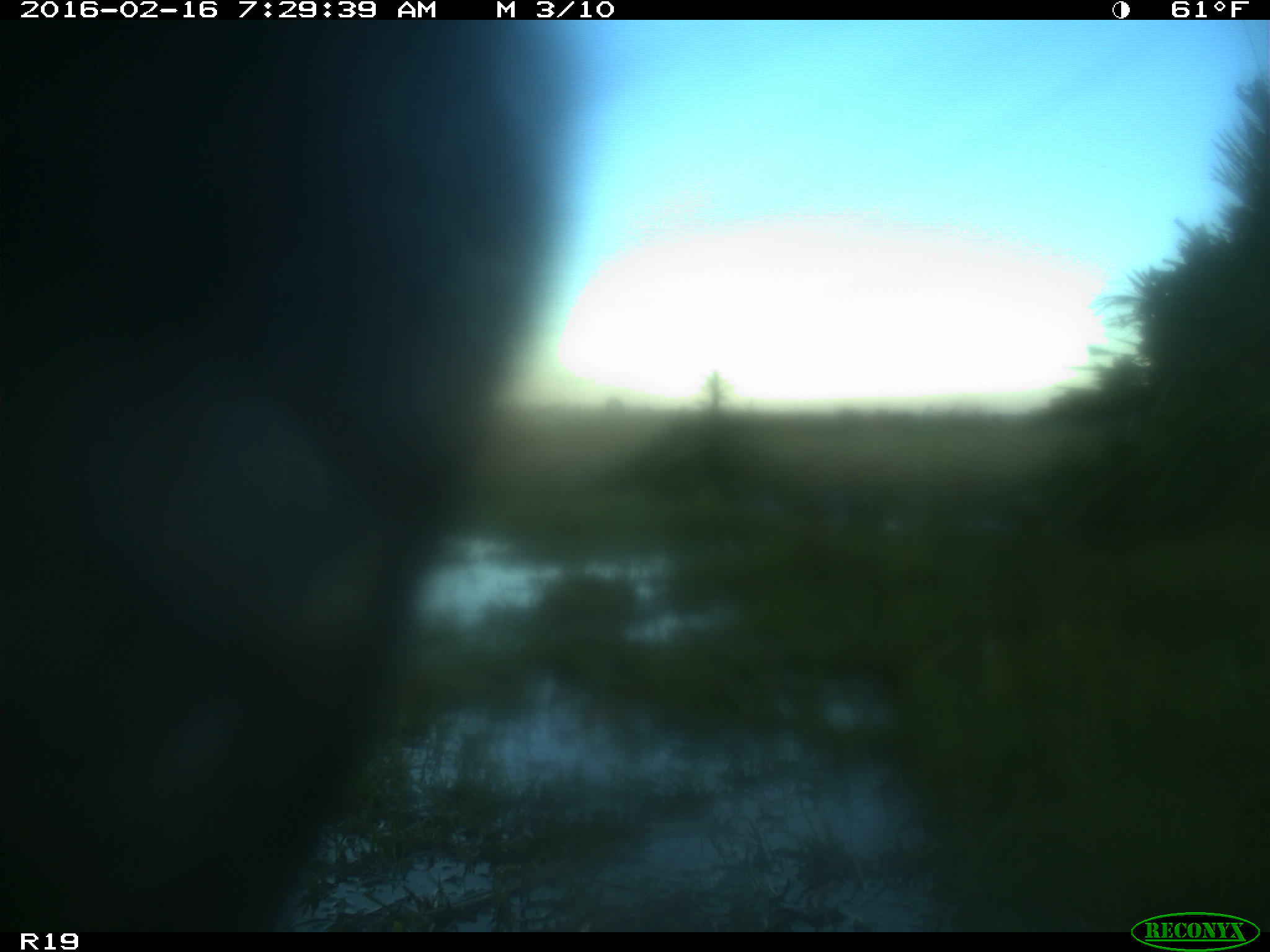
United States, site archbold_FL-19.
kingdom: Animalia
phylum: Chordata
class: Mammalia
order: Artiodactyla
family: Bovidae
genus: Bos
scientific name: Bos taurus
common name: domestic cow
Bos taurus (domestic cow).